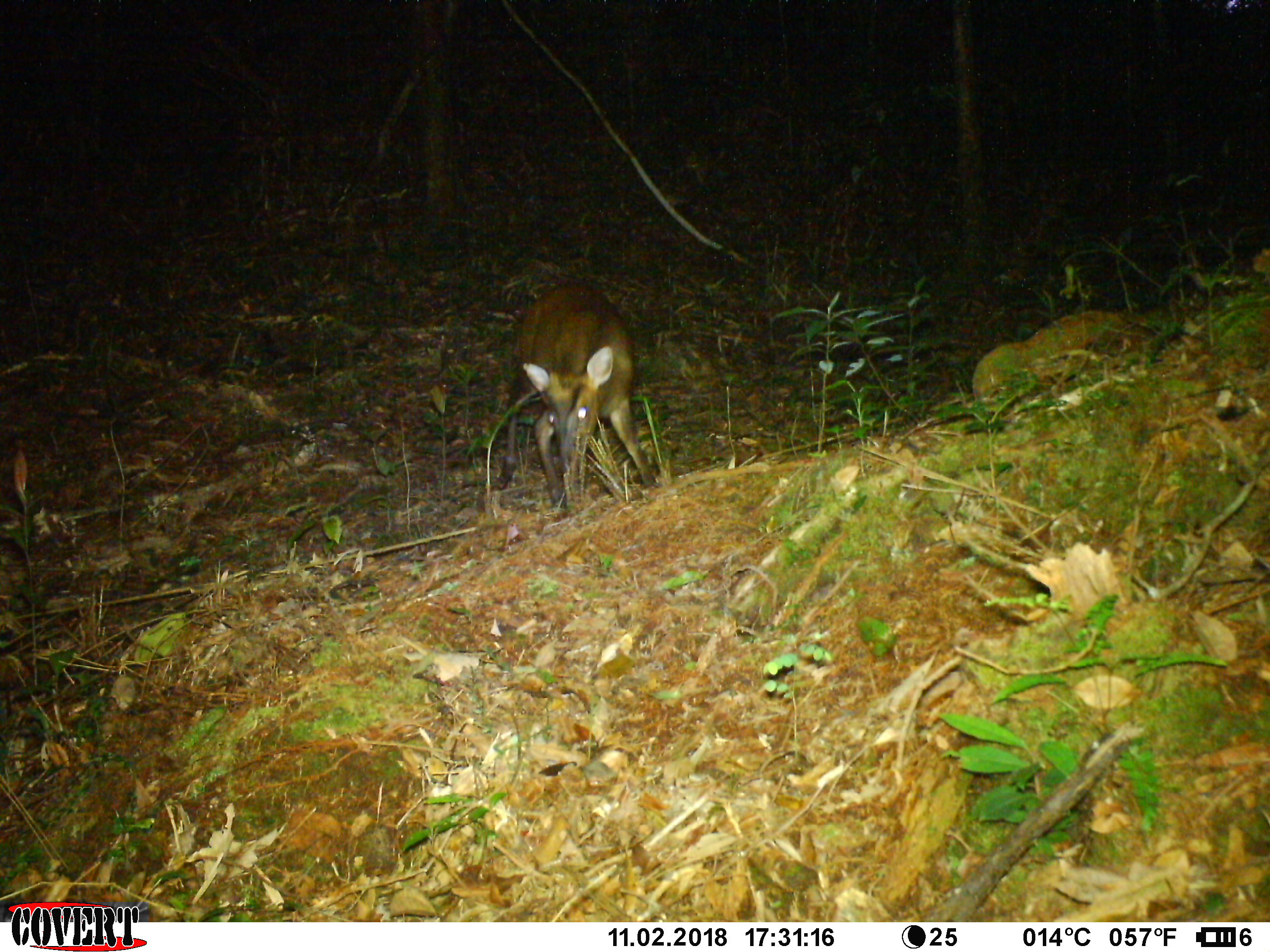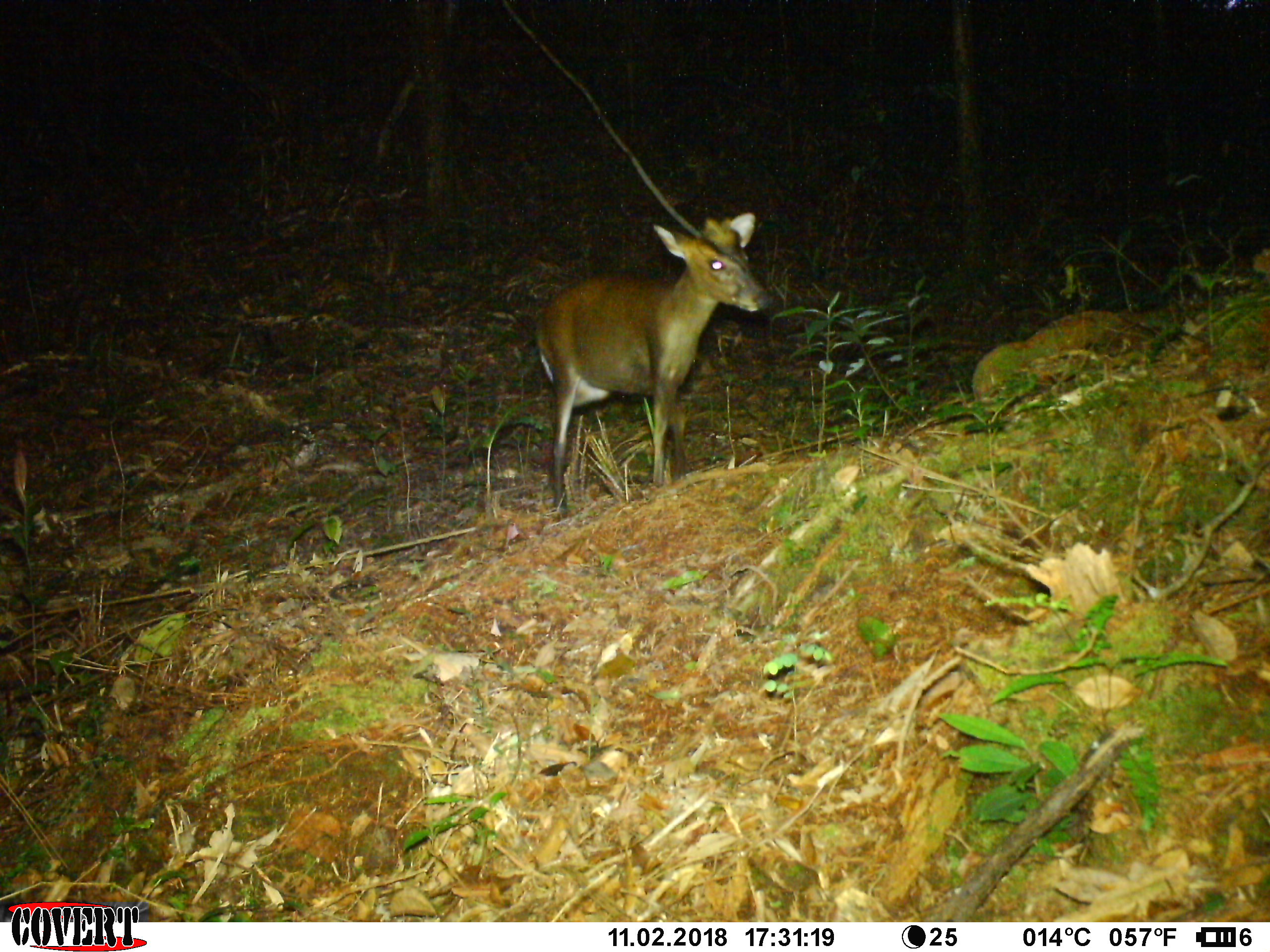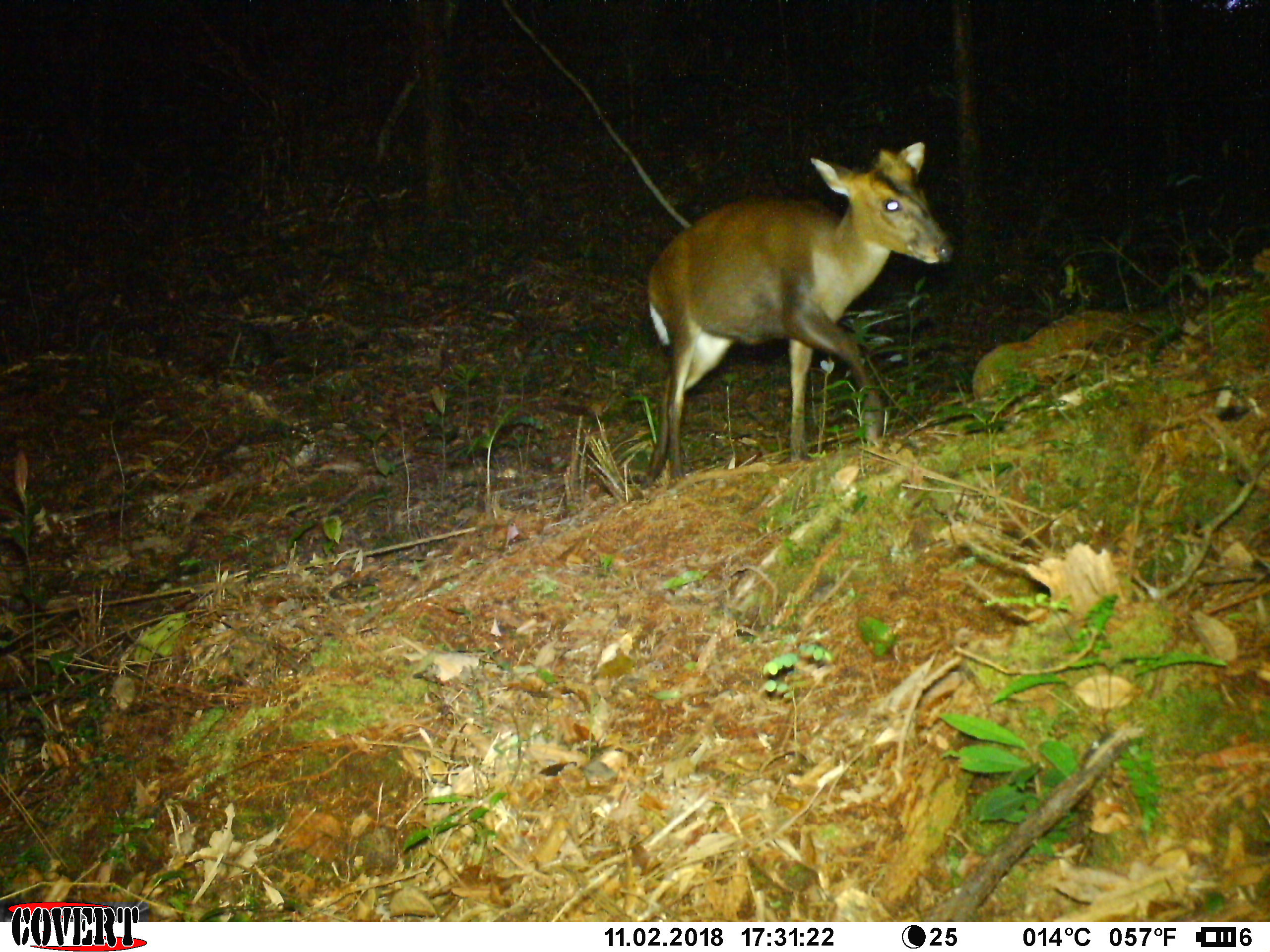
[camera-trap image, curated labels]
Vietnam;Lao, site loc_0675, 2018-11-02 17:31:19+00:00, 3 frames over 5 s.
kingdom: Animalia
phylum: Chordata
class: Mammalia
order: Artiodactyla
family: Cervidae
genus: Muntiacus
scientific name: Muntiacus rooseveltorum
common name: roosevelt's muntjac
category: roosevelts muntjac group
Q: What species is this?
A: Roosevelts muntjac group (roosevelt's muntjac) (Muntiacus rooseveltorum).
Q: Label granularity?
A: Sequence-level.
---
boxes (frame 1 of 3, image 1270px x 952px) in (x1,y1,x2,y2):
roosevelts muntjac group: (492,285,662,512)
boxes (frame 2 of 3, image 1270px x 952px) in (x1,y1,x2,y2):
roosevelts muntjac group: (533,211,774,519)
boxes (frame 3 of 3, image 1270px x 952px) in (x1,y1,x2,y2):
roosevelts muntjac group: (641,141,952,491)